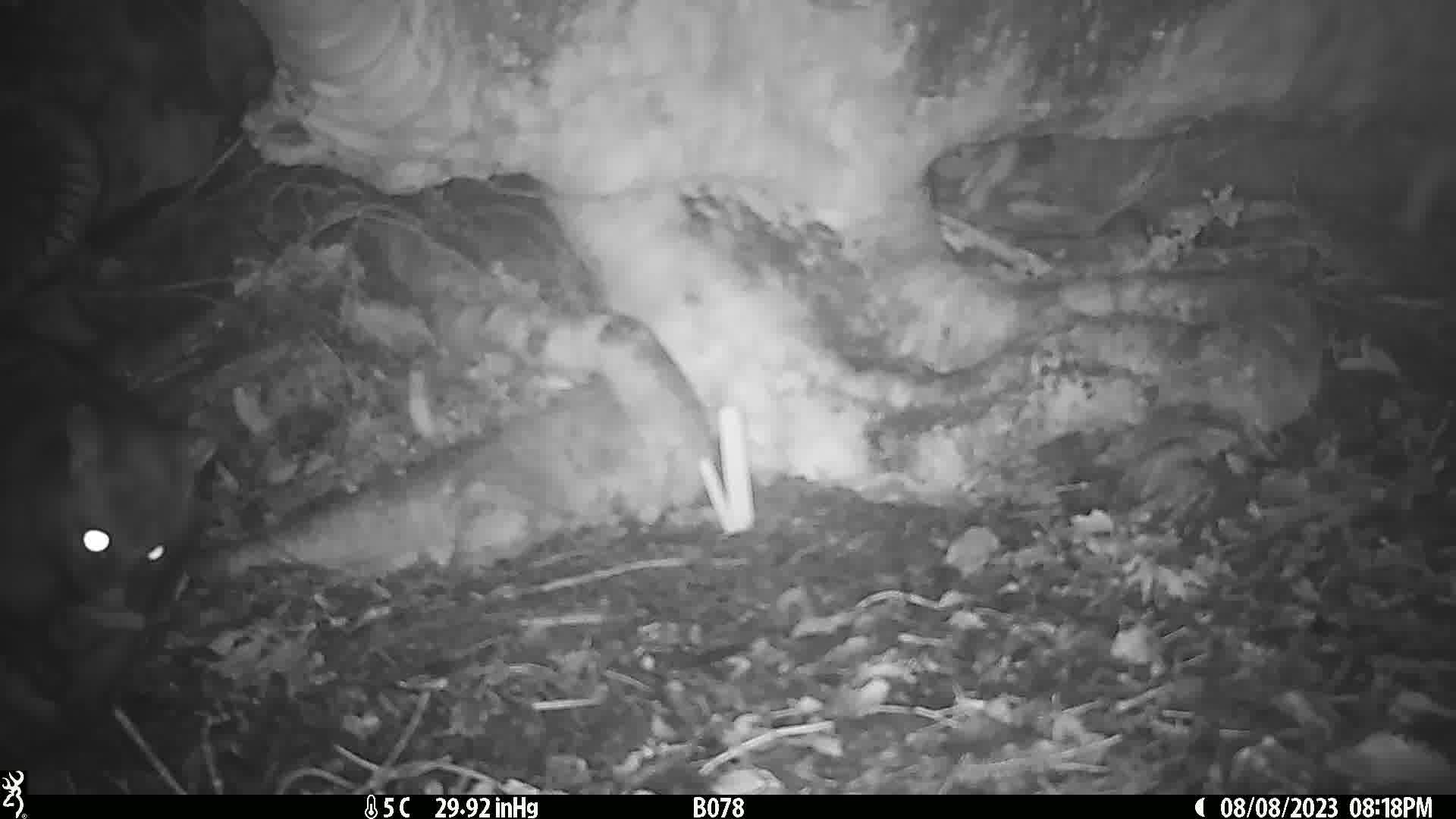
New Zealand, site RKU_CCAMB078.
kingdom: Animalia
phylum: Chordata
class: Mammalia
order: Diprotodontia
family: Phalangeridae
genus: Trichosurus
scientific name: Trichosurus vulpecula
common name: common brushtail possum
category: possum